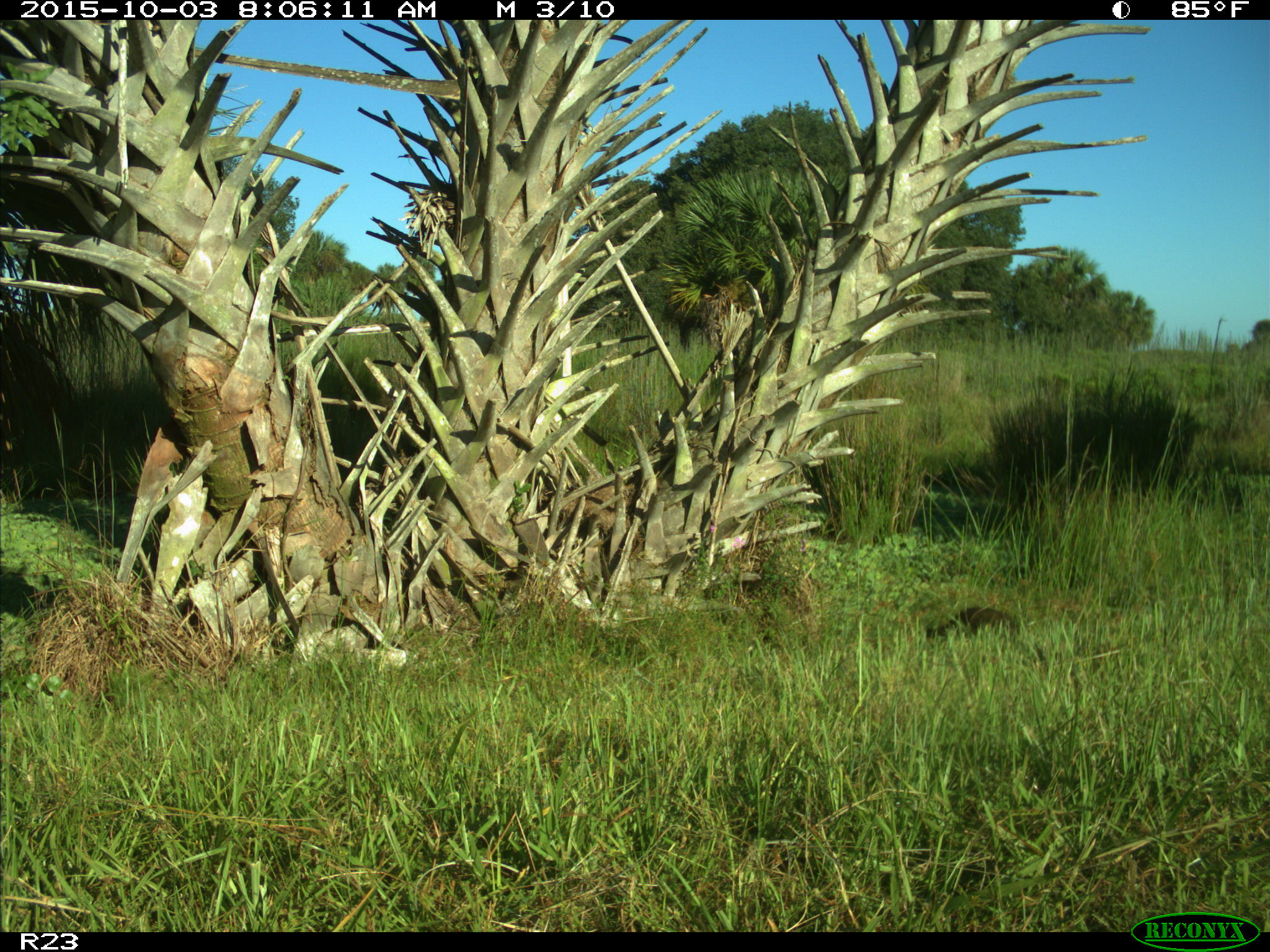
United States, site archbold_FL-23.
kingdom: Animalia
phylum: Chordata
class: Mammalia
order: Carnivora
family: Procyonidae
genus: Procyon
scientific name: Procyon lotor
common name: common raccoon